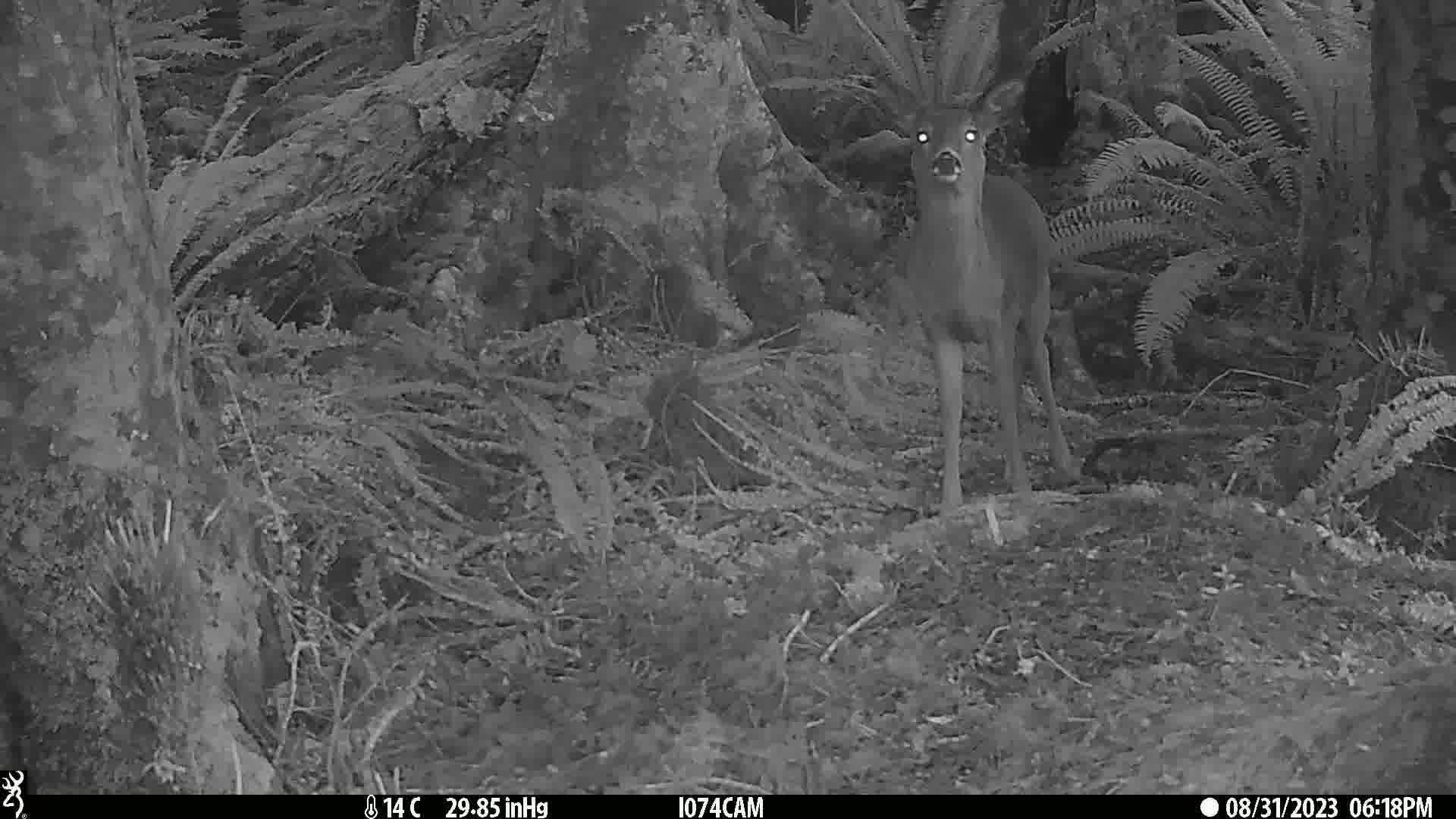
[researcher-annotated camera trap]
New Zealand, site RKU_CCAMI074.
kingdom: Animalia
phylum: Chordata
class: Mammalia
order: Artiodactyla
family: Cervidae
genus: Odocoileus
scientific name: Odocoileus virginianus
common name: white-tailed deer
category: white tailed deer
White tailed deer (white-tailed deer) (Odocoileus virginianus).